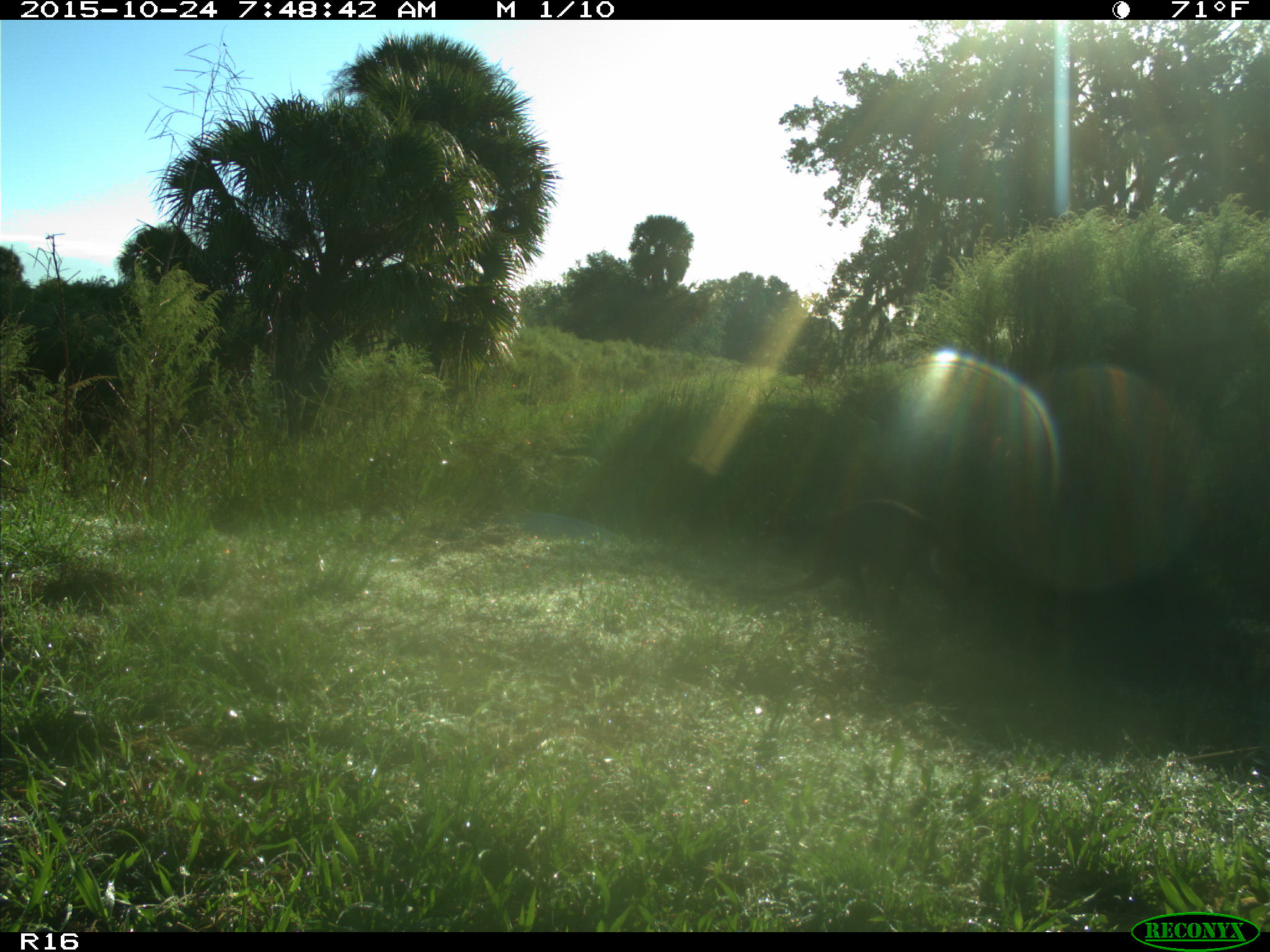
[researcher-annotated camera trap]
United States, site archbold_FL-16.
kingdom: Animalia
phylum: Chordata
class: Mammalia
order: Carnivora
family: Procyonidae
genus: Procyon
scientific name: Procyon lotor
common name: common raccoon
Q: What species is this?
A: Procyon lotor (common raccoon).